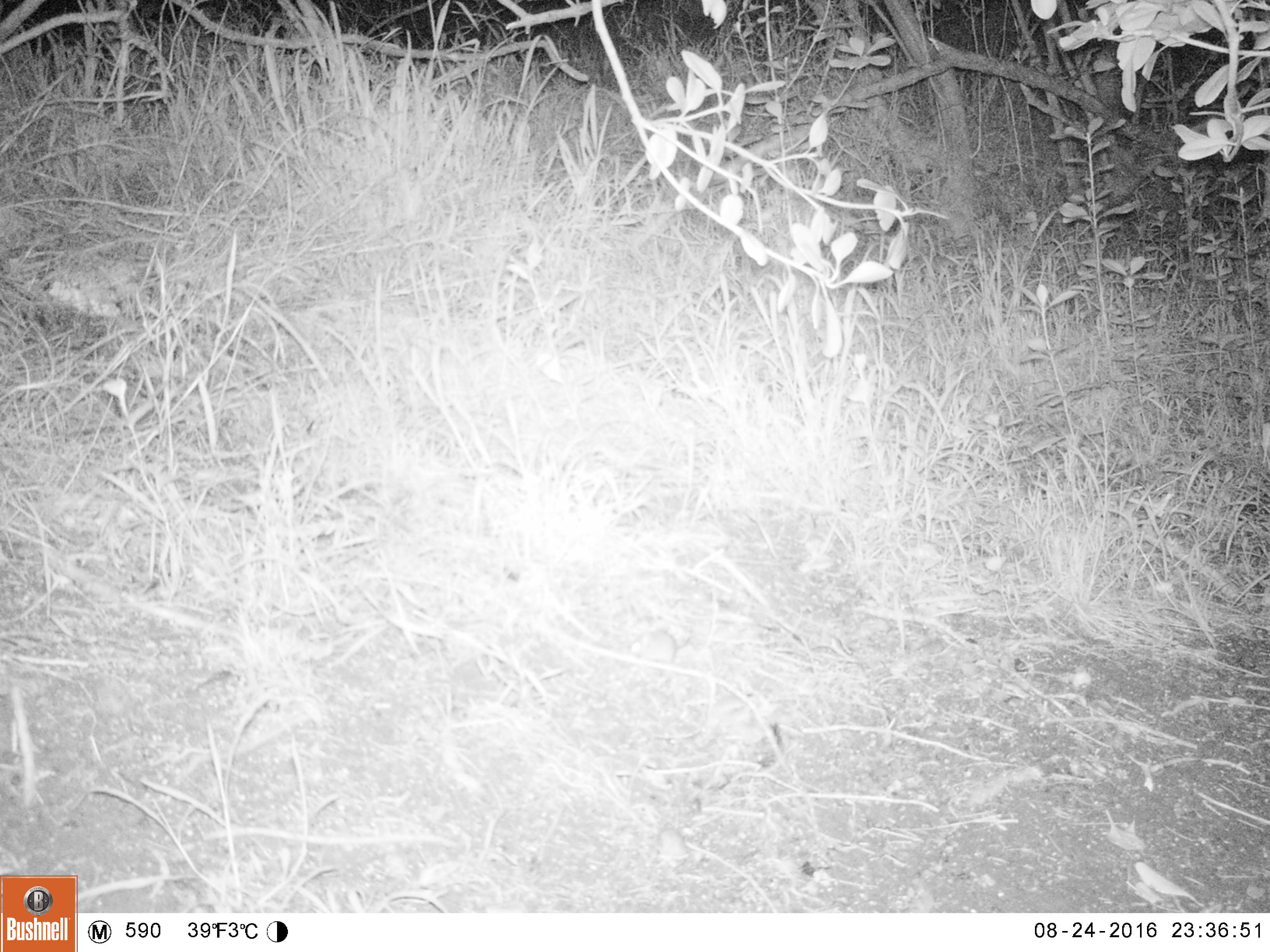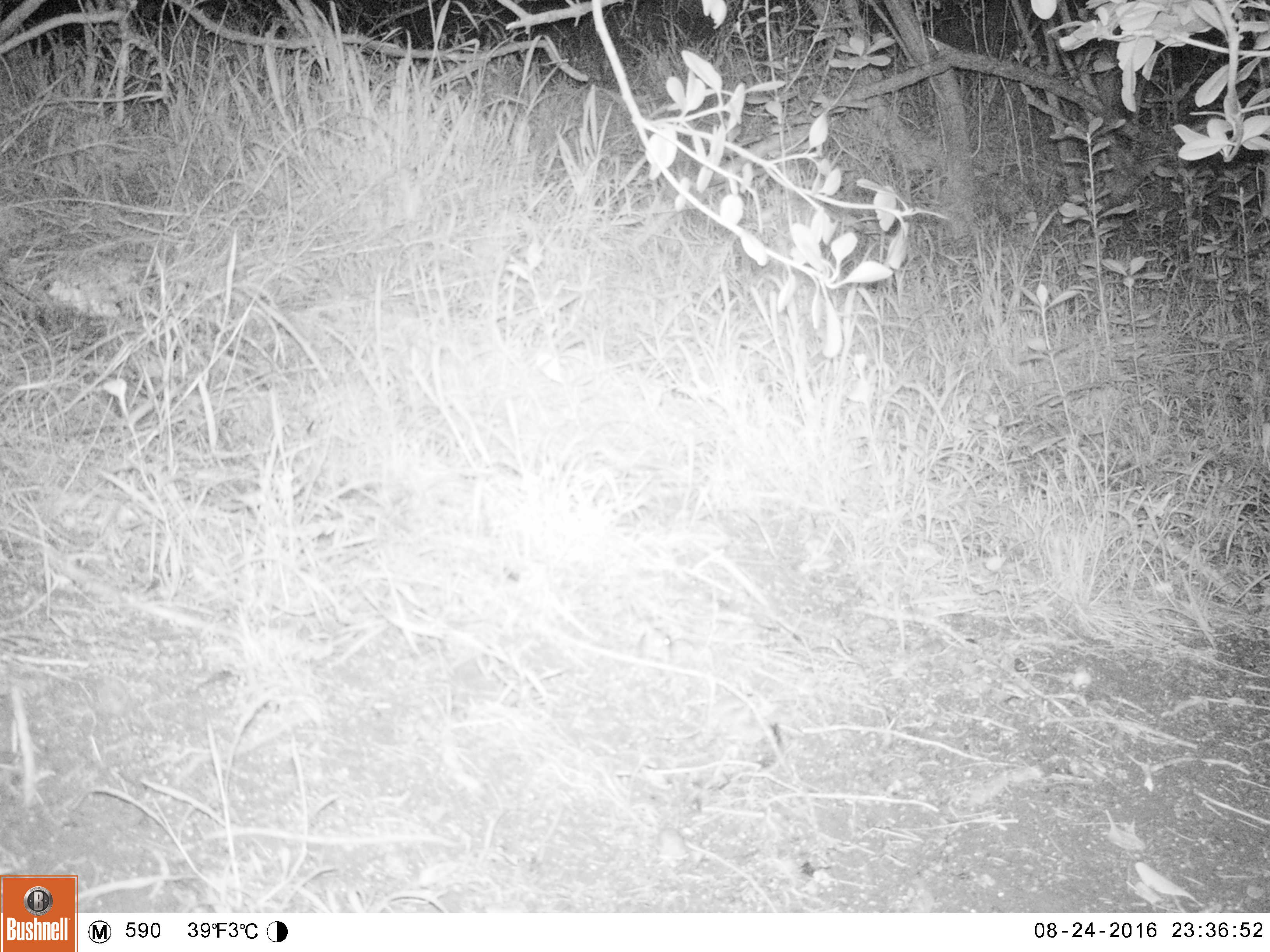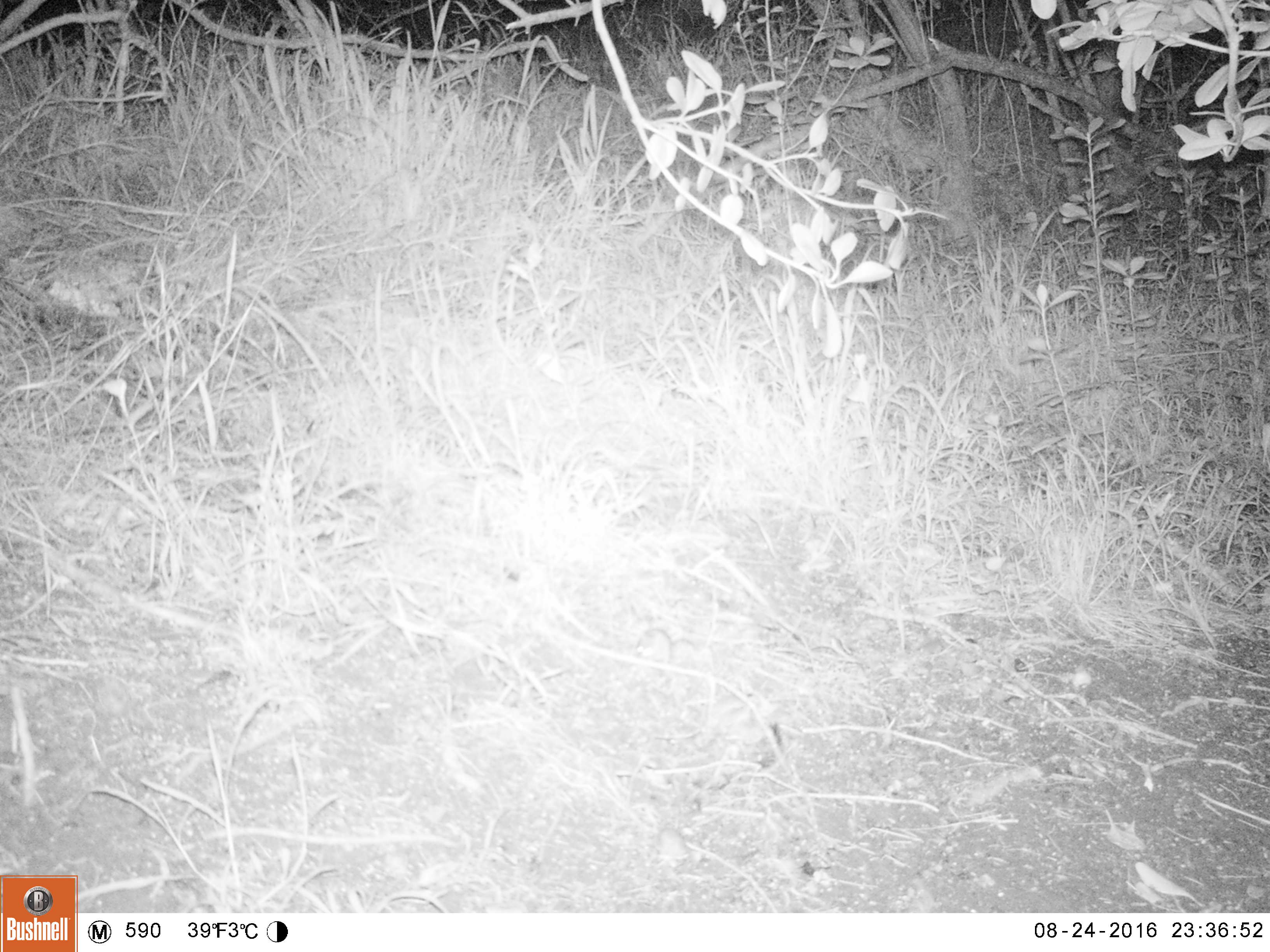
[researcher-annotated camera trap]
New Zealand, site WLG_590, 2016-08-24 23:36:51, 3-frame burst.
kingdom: Animalia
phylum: Chordata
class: Mammalia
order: Rodentia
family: Muridae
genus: Mus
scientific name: Mus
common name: mouse